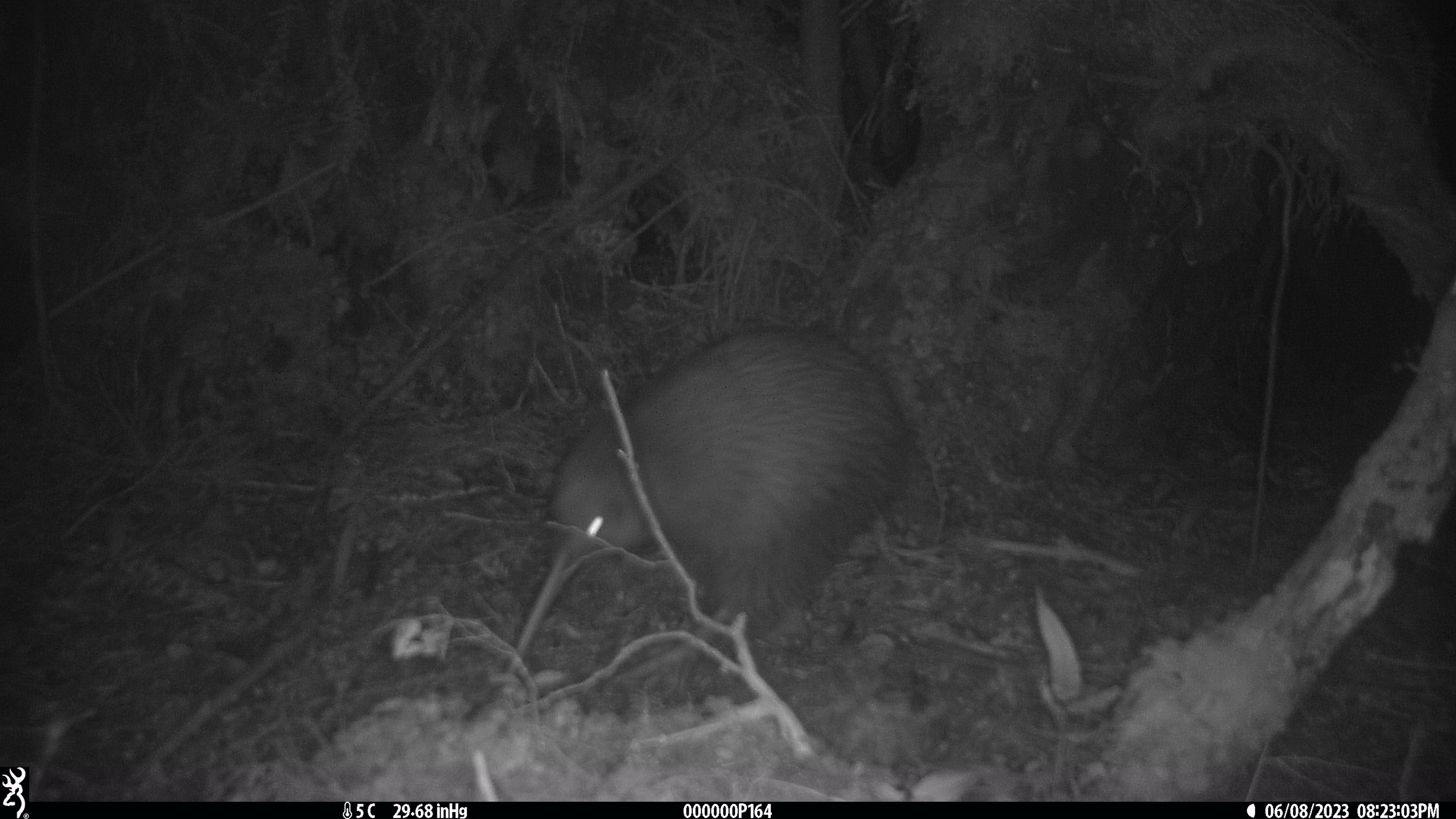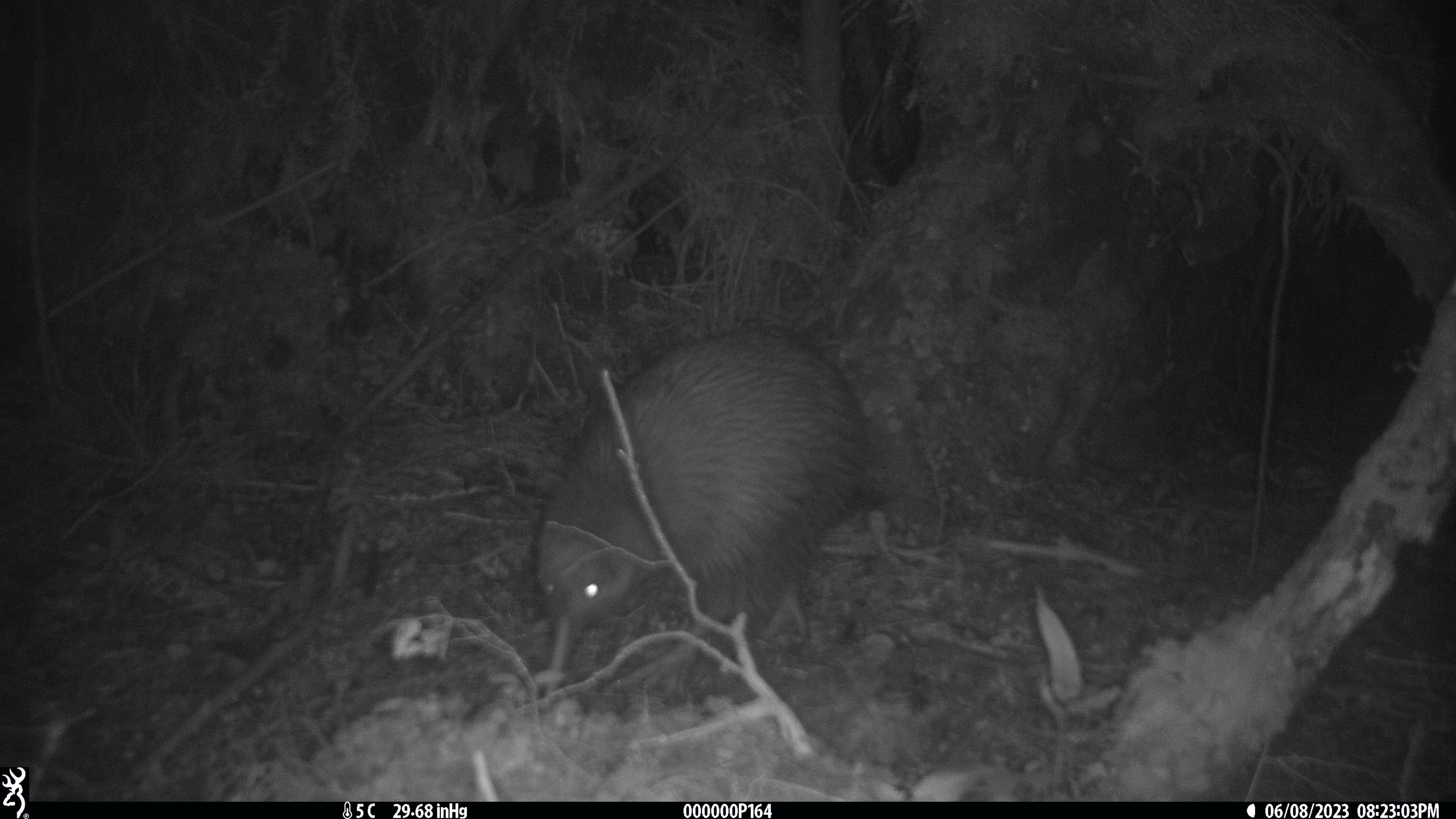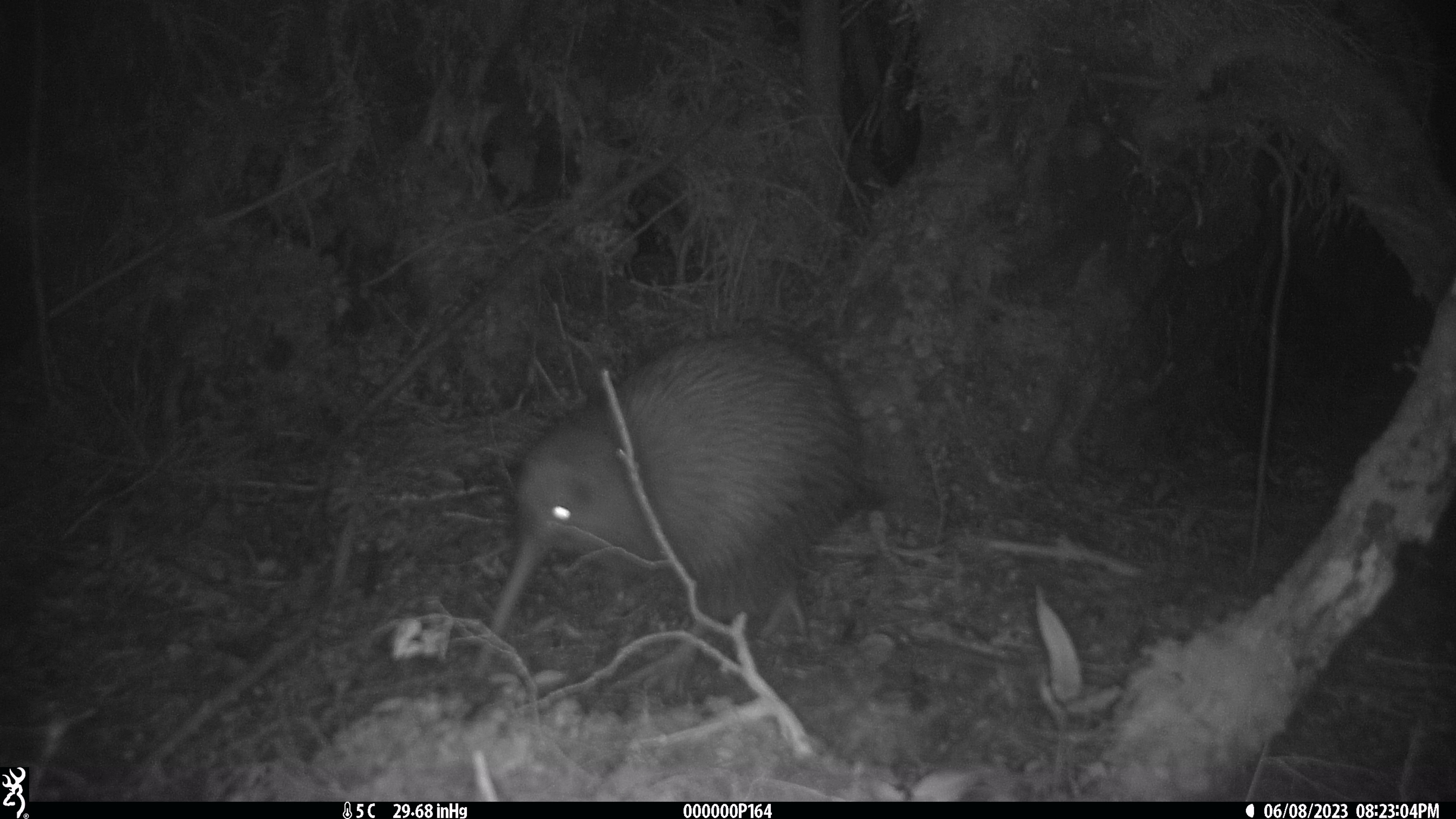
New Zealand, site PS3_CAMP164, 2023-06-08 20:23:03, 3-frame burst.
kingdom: Animalia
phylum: Chordata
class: Aves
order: Apterygiformes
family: Apterygidae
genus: Apteryx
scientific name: Apteryx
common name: kiwi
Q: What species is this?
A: Kiwi (Apteryx).